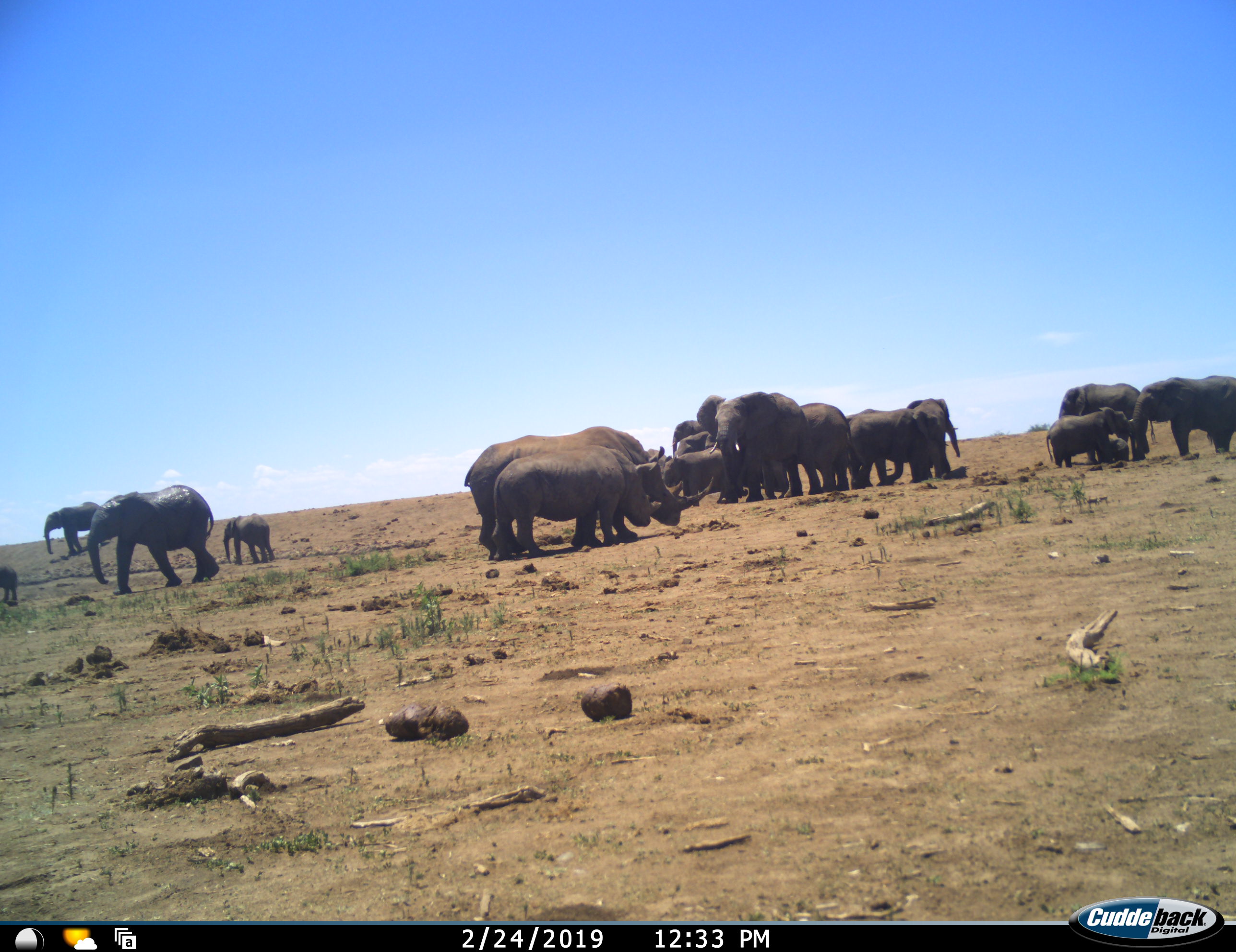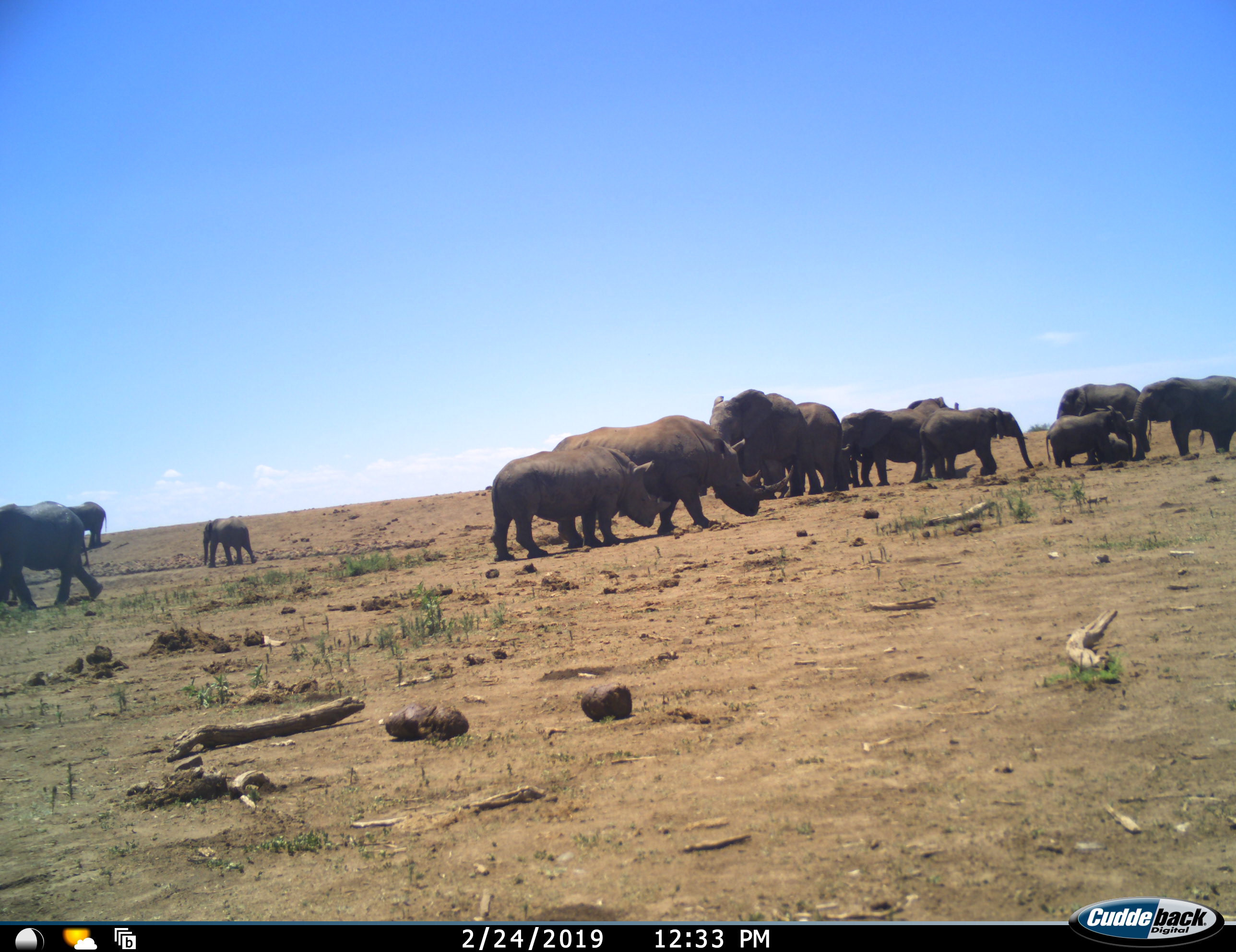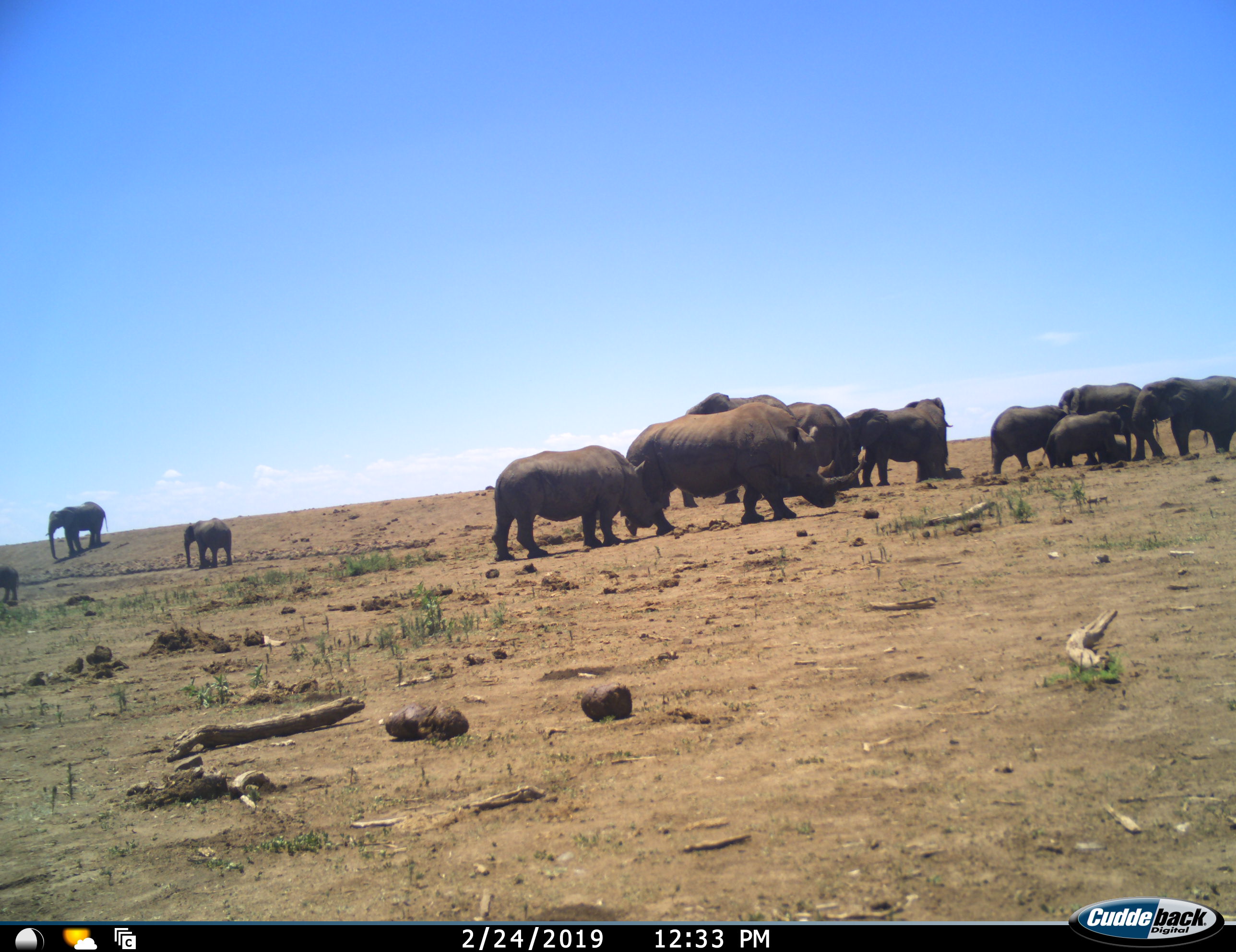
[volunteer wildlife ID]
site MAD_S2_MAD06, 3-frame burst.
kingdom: Animalia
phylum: Chordata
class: Mammalia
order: Proboscidea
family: Elephantidae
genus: Loxodonta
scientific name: Loxodonta africana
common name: african bush elephant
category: elephant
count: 11-50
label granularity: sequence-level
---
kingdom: Animalia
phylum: Chordata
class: Mammalia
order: Perissodactyla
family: Rhinocerotidae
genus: Ceratotherium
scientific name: Ceratotherium simum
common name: white rhinoceros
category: rhinoceroswhite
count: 2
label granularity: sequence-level